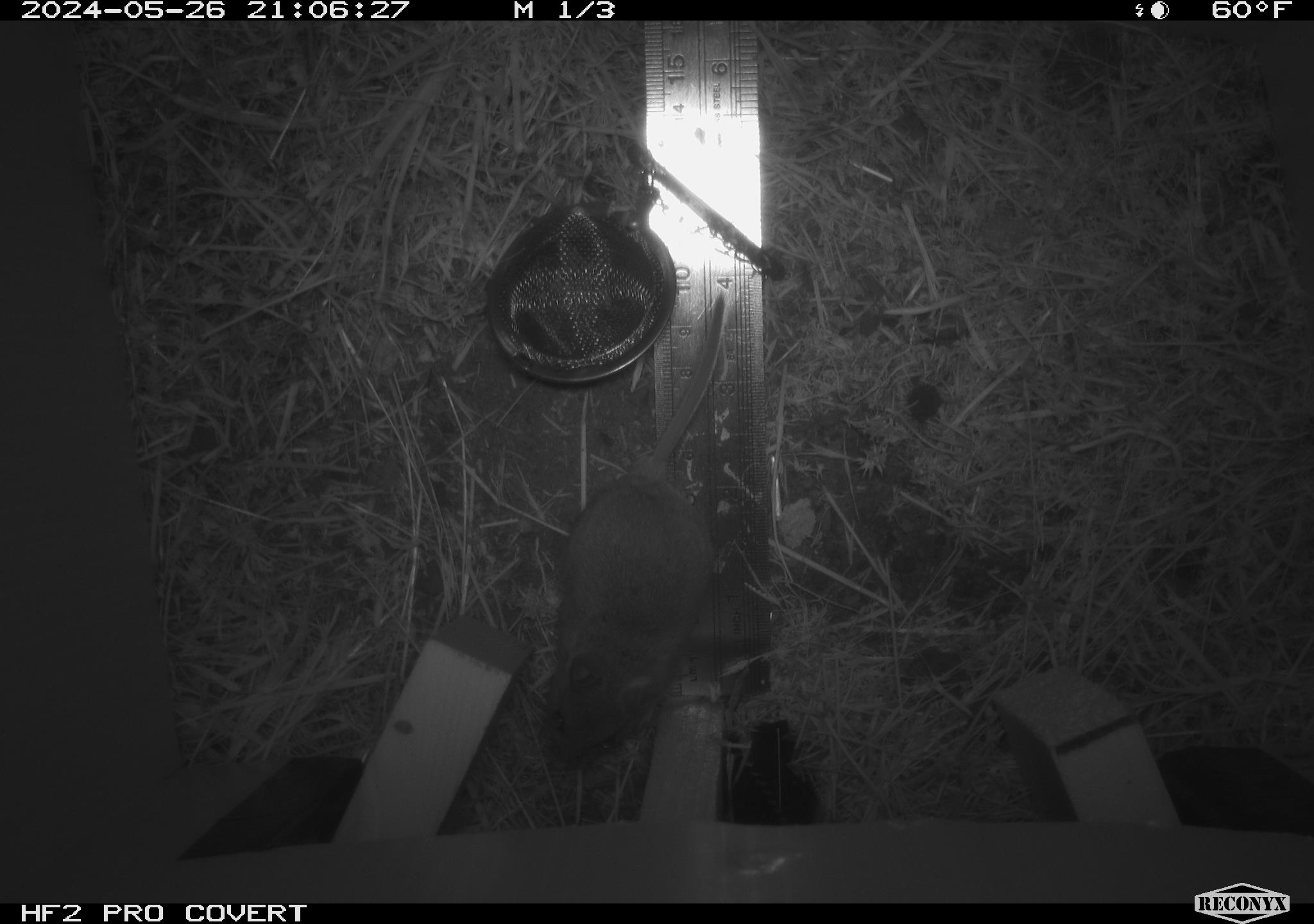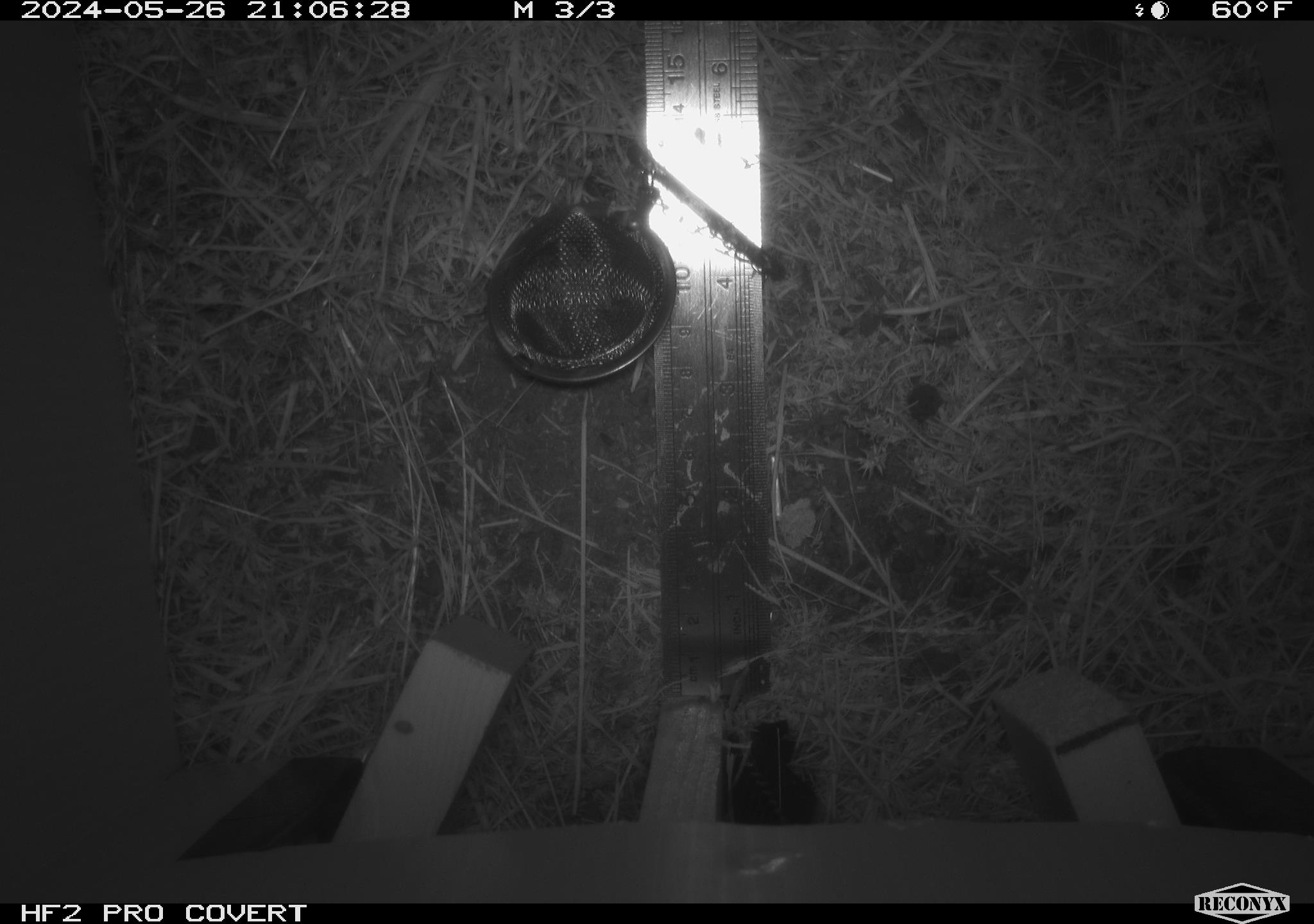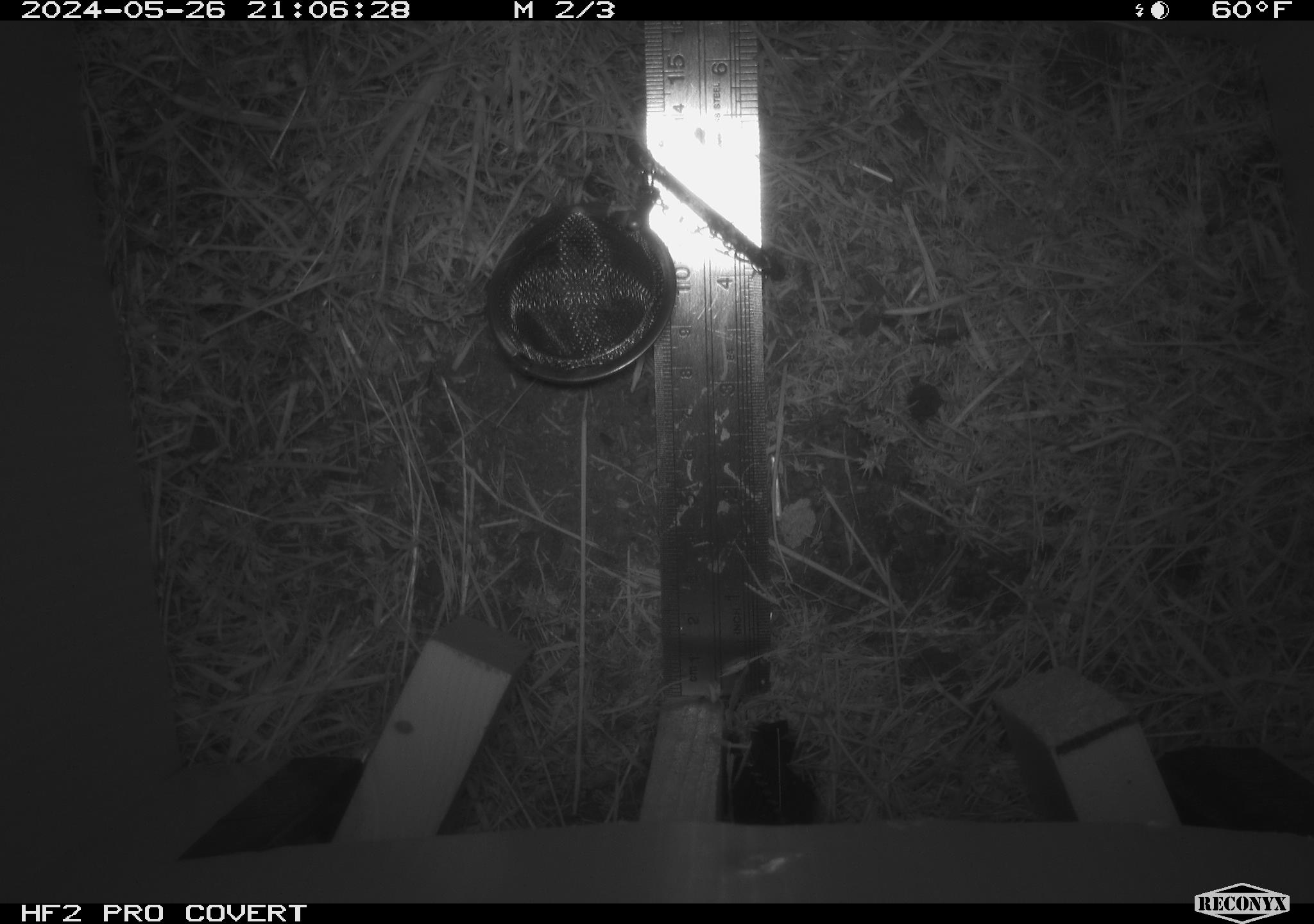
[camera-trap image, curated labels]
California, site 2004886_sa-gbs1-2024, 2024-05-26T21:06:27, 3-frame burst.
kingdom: Animalia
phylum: Chordata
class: Mammalia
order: Rodentia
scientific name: Rodentia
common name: mouse species